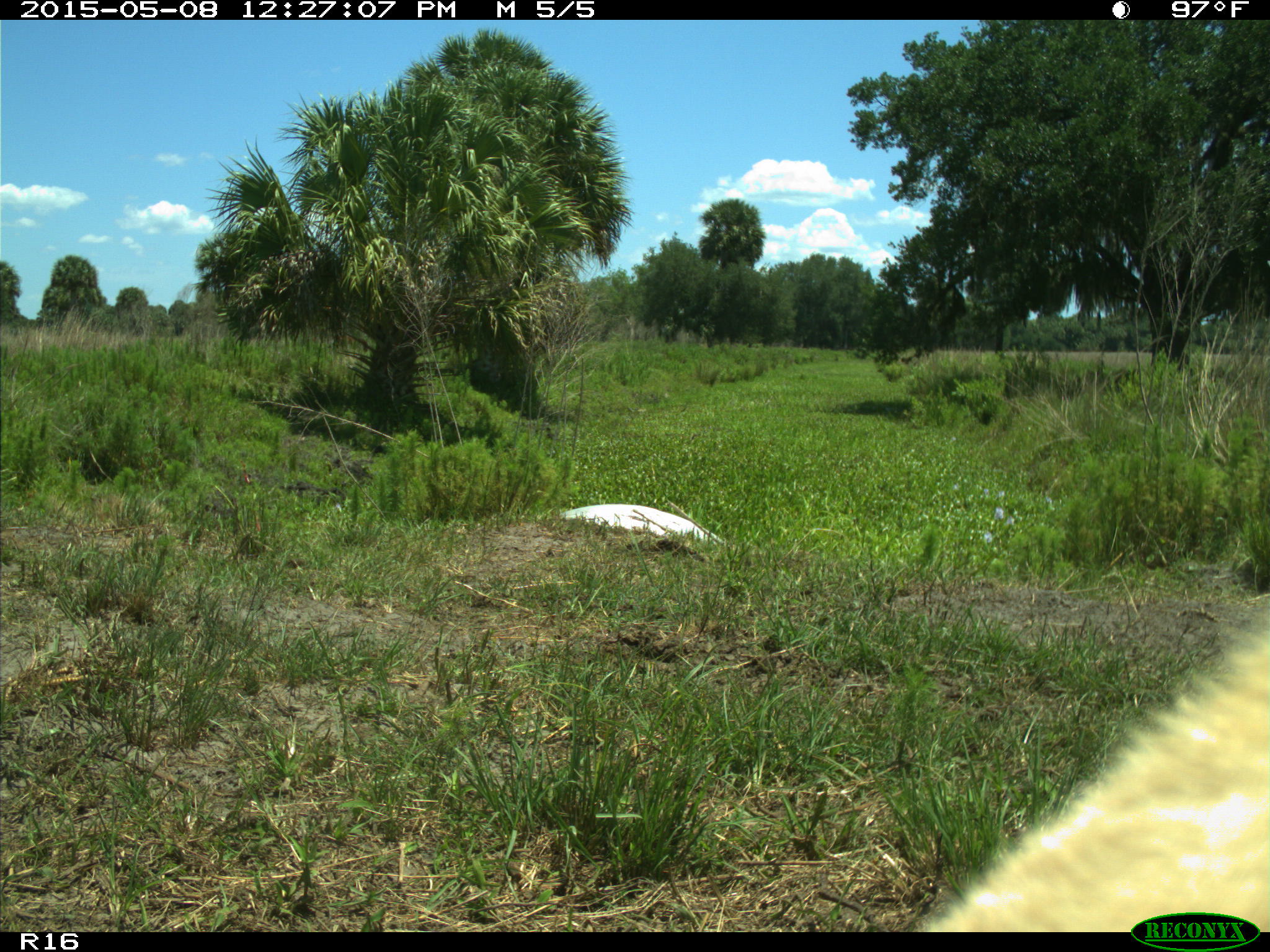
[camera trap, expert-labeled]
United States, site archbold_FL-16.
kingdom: Animalia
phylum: Chordata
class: Mammalia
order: Artiodactyla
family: Bovidae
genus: Bos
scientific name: Bos taurus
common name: domestic cow